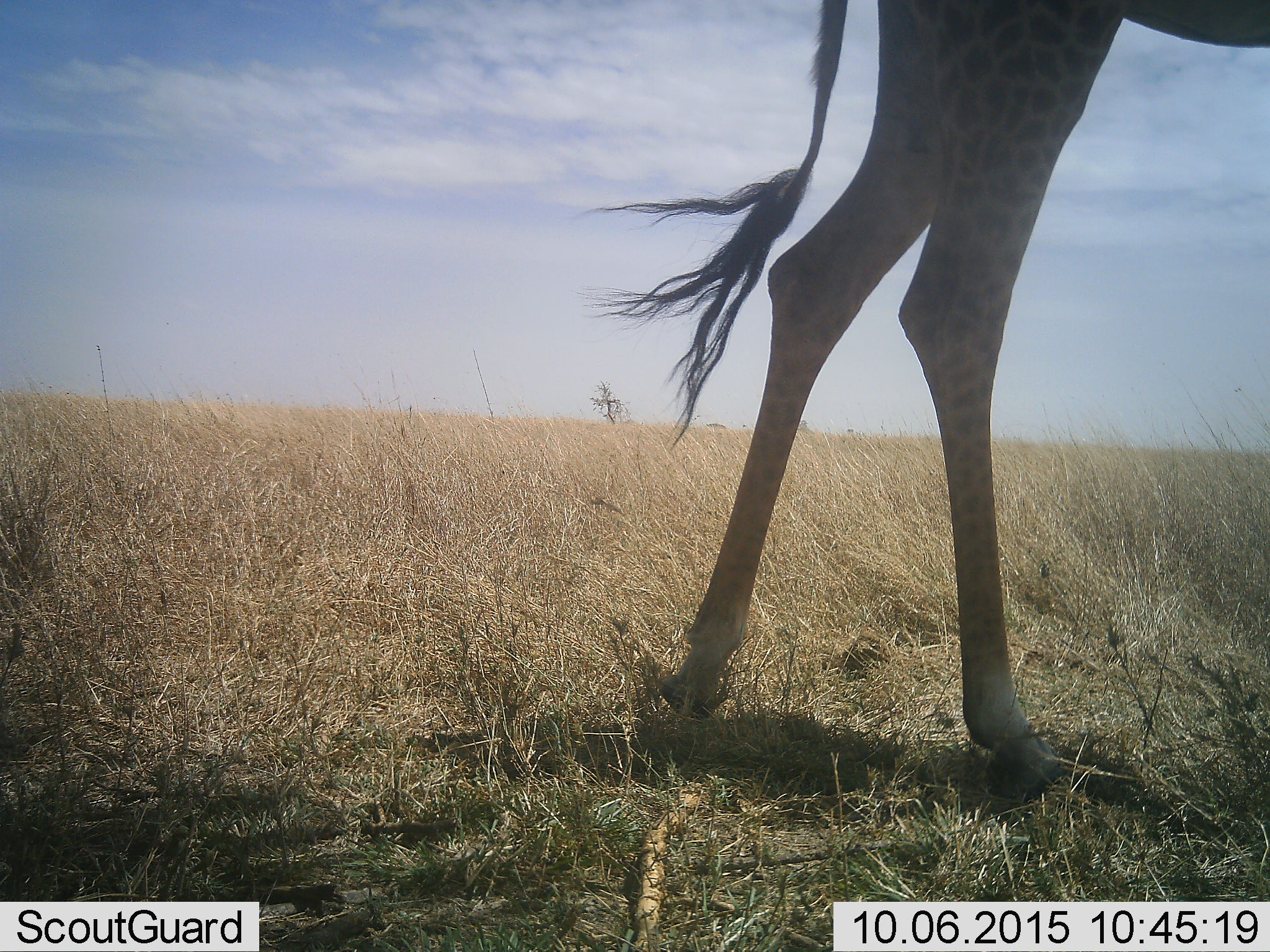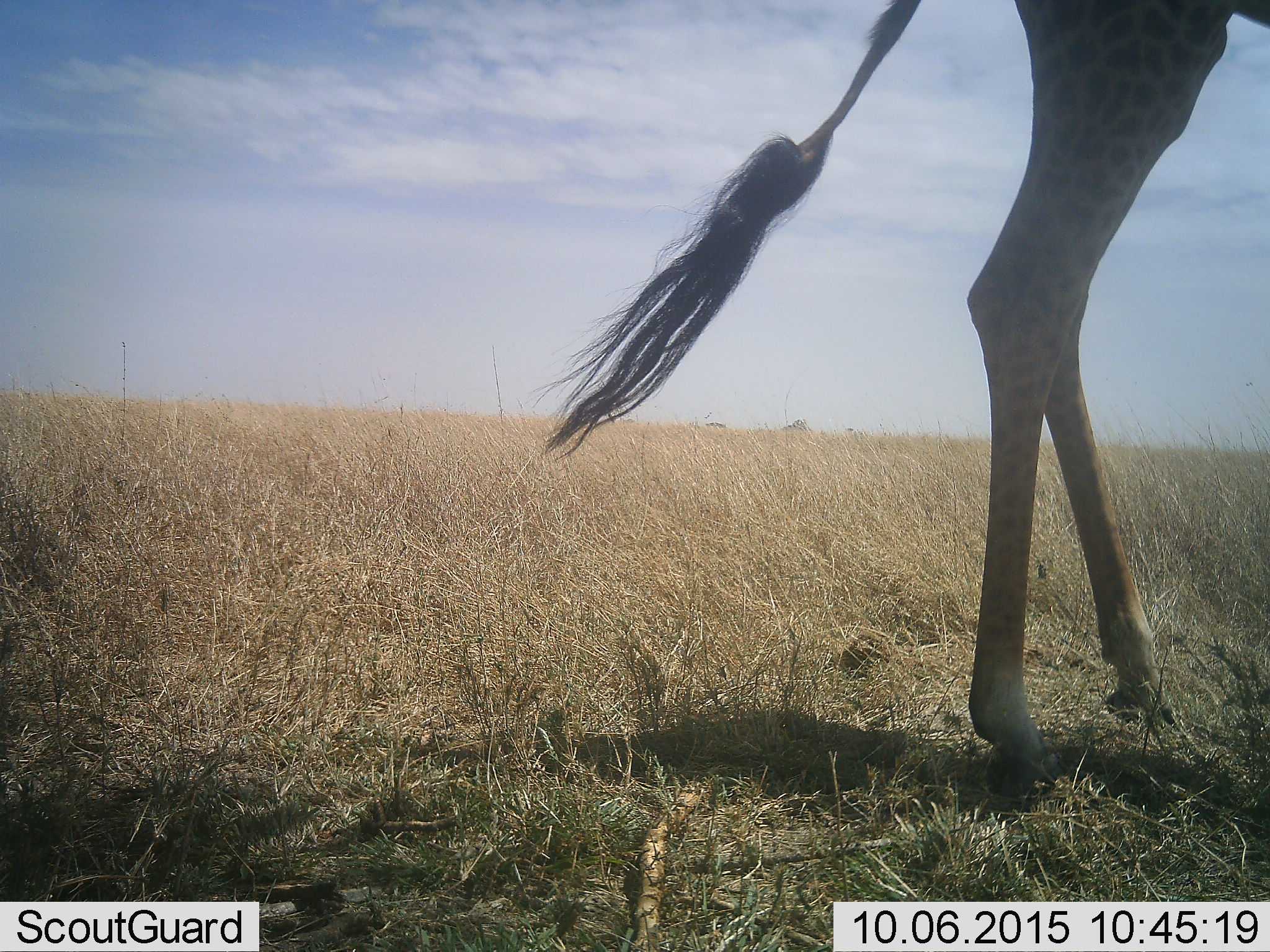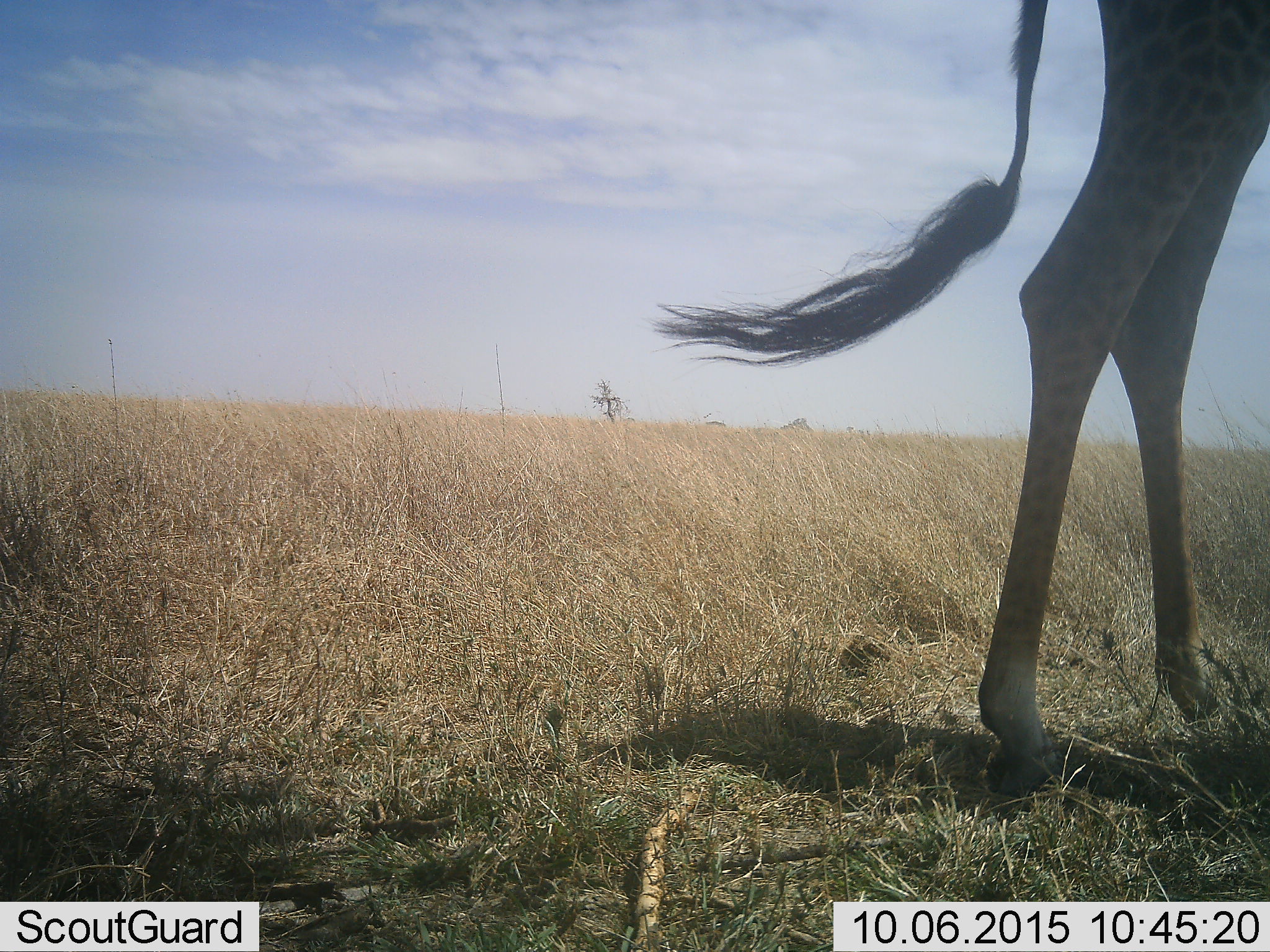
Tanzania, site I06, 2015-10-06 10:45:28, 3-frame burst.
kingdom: Animalia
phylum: Chordata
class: Mammalia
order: Artiodactyla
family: Giraffidae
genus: Giraffa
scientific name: Giraffa camelopardalis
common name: giraffe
Giraffe (Giraffa camelopardalis), count 1. Behavior (volunteer vote fractions): standing 33%, resting 0%, moving 89%, interacting 0%. Young present (vote fraction): 0%. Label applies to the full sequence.